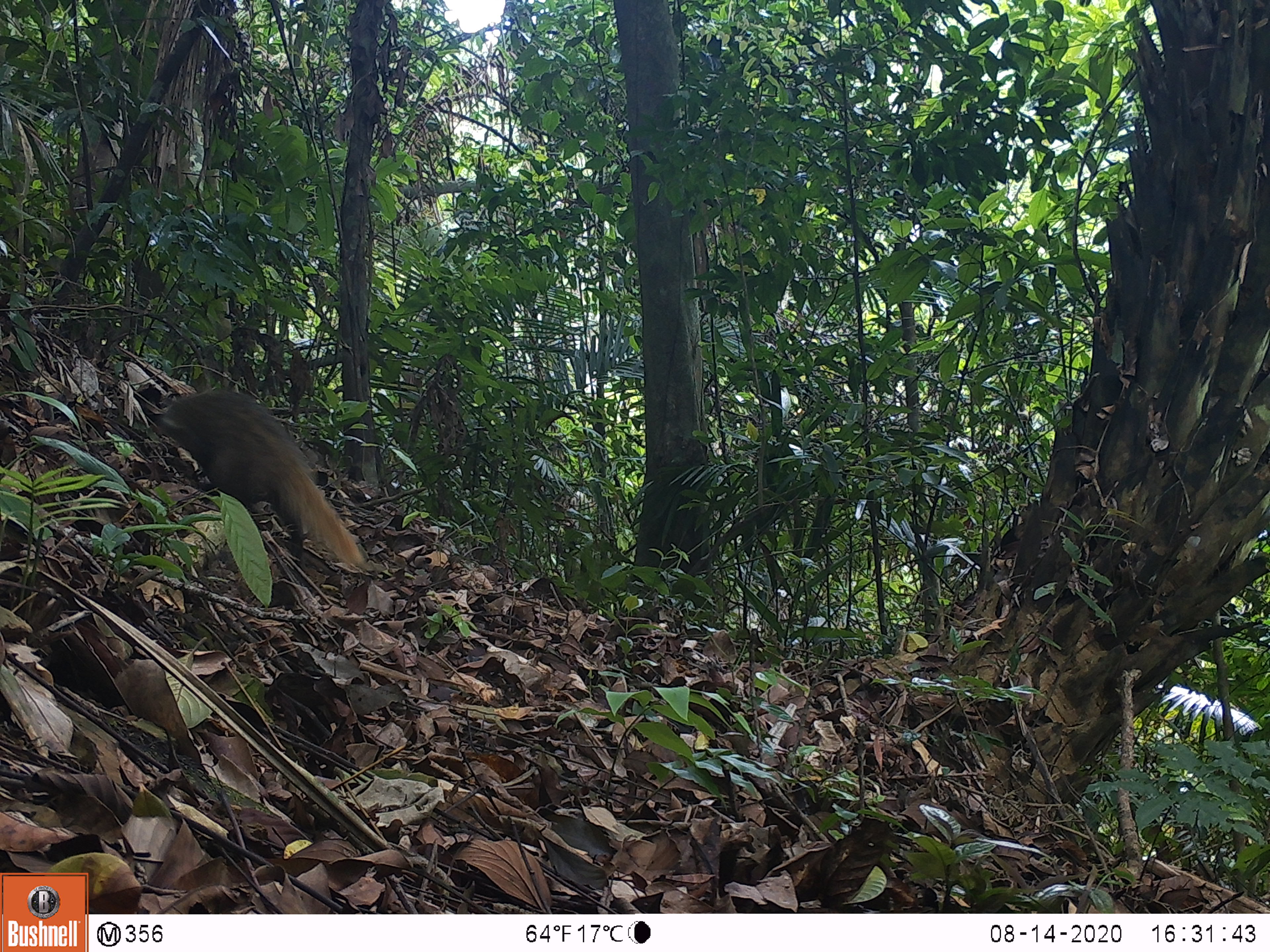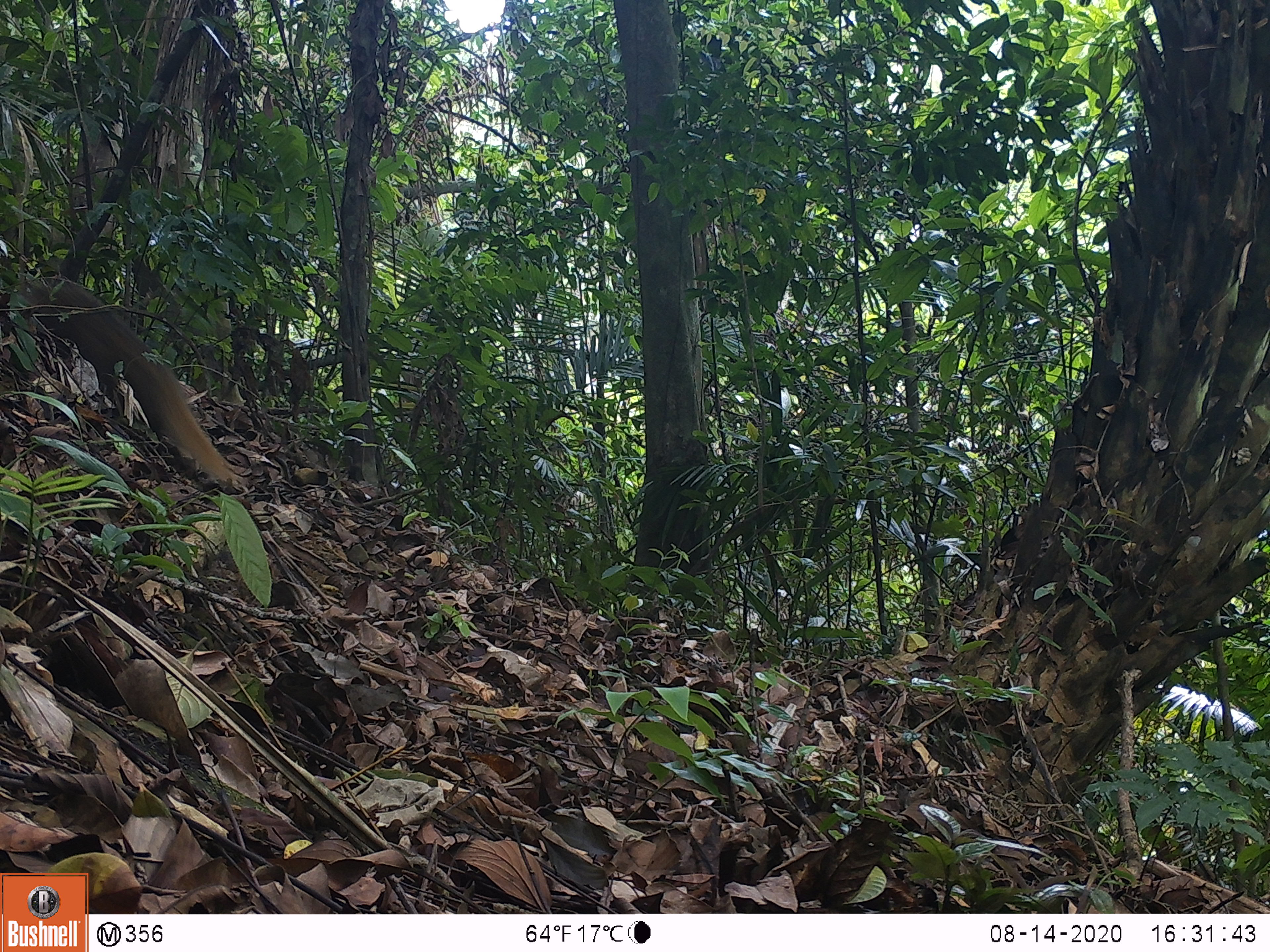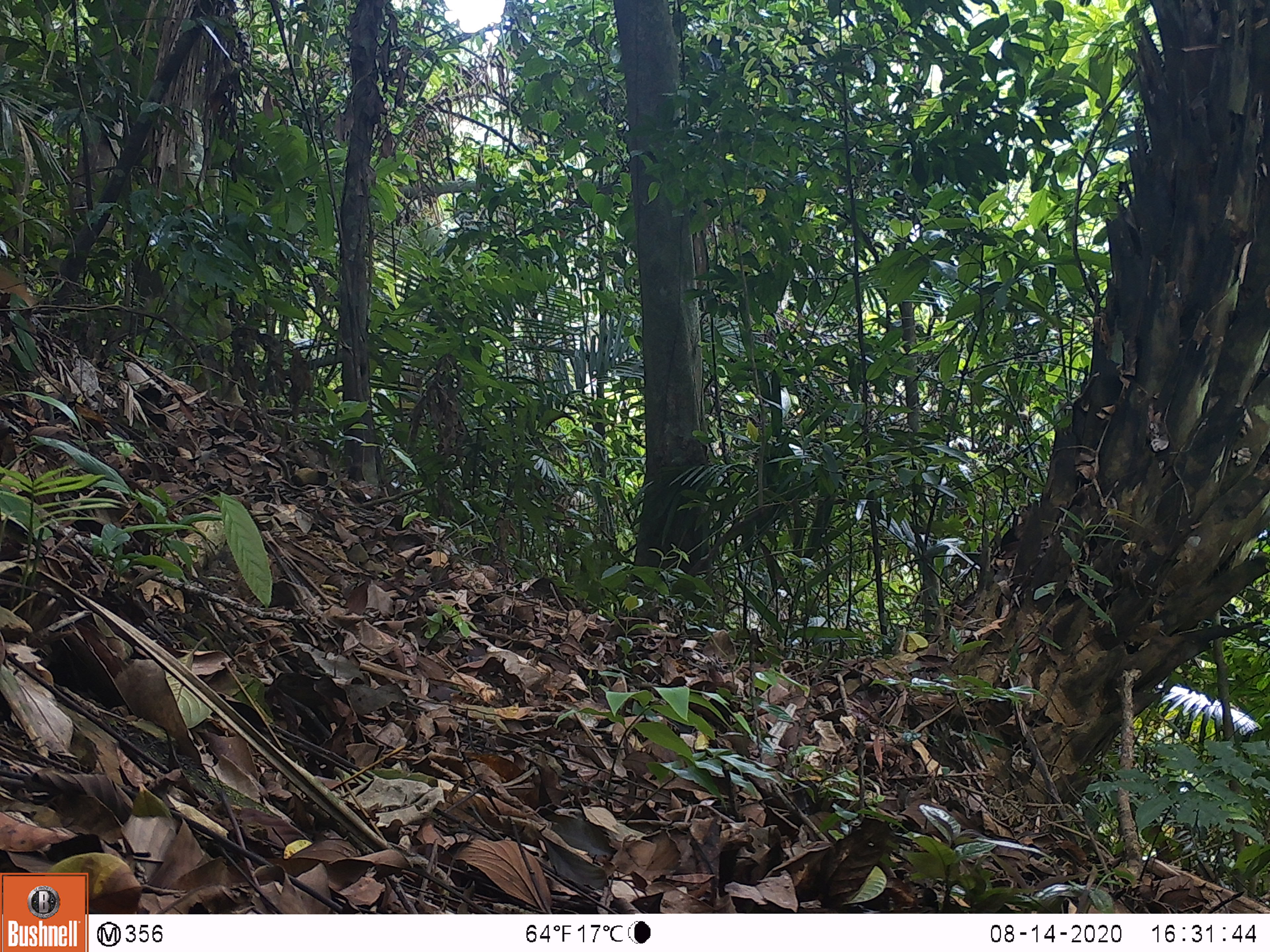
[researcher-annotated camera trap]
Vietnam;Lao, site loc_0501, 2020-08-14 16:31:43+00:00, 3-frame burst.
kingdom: Animalia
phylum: Chordata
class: Mammalia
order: Carnivora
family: Herpestidae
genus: Urva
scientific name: Urva urva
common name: crab-eating mongoose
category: crab eating mongoose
Crab eating mongoose (crab-eating mongoose) (Urva urva). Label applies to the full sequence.